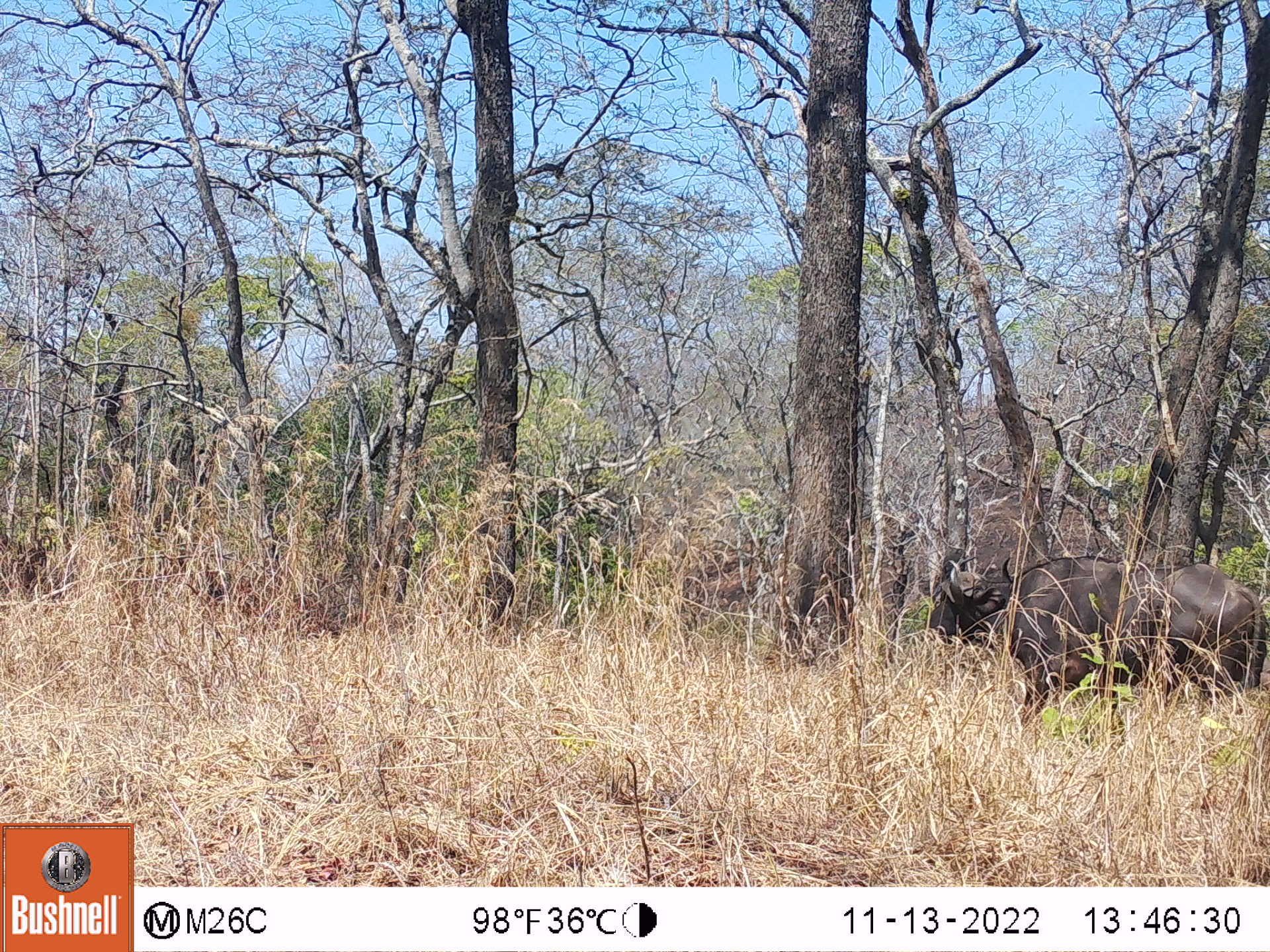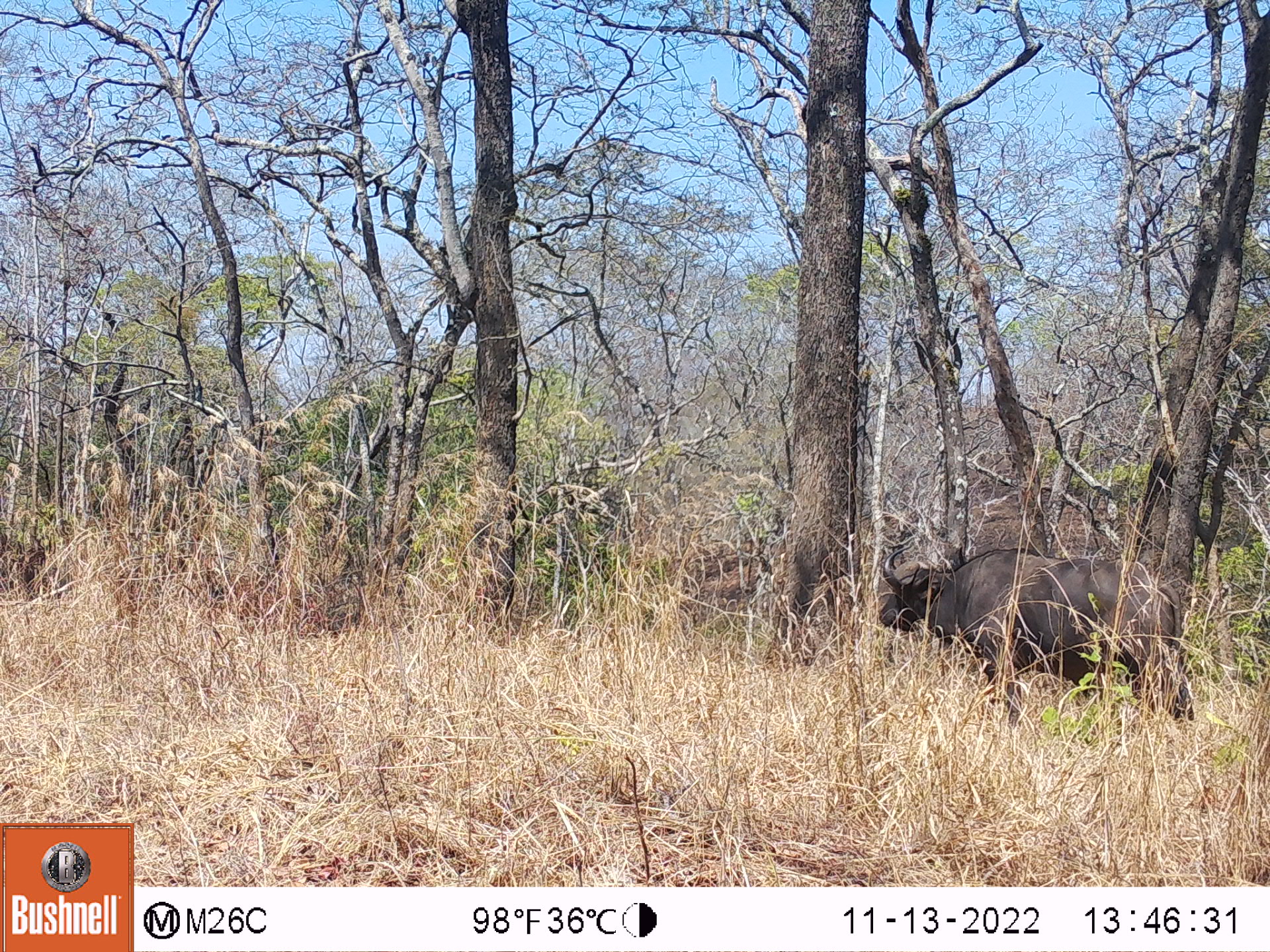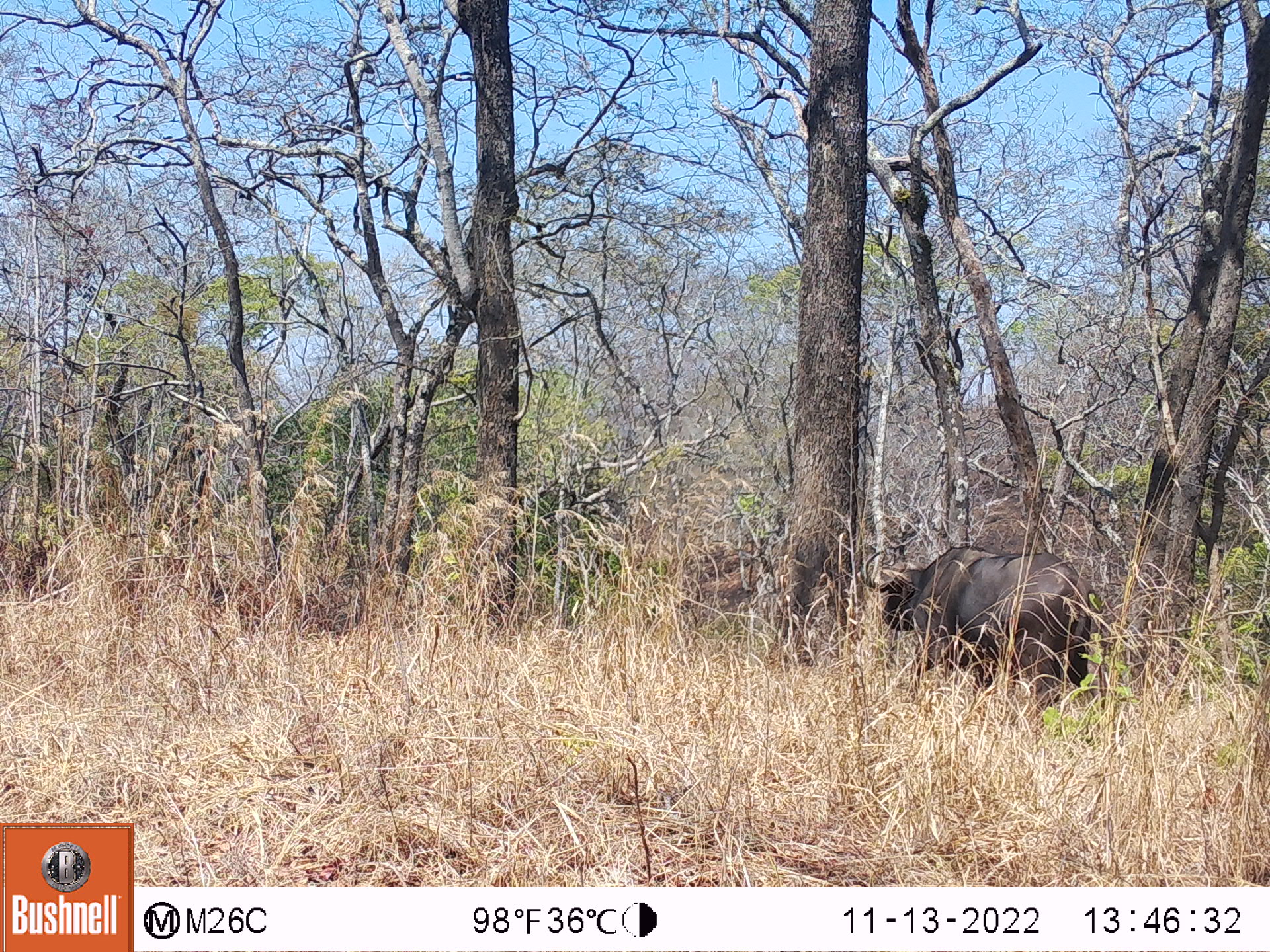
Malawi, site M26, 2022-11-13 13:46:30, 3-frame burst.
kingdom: Animalia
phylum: Chordata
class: Mammalia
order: Artiodactyla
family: Bovidae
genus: Syncerus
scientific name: Syncerus caffer caffer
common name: cape buffalo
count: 1